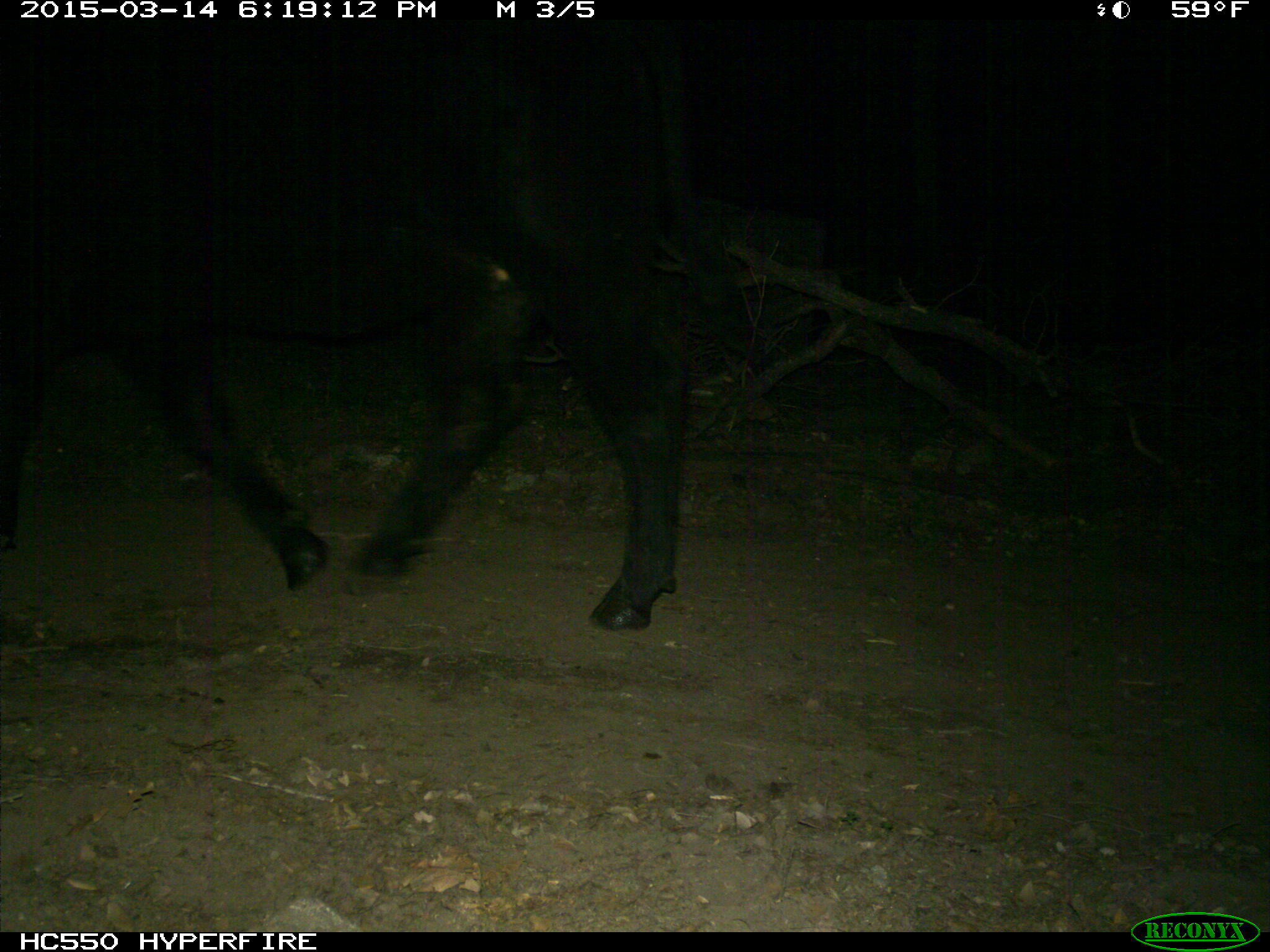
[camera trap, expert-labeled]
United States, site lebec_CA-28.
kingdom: Animalia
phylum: Chordata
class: Mammalia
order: Artiodactyla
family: Bovidae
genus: Bos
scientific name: Bos taurus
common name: domestic cow